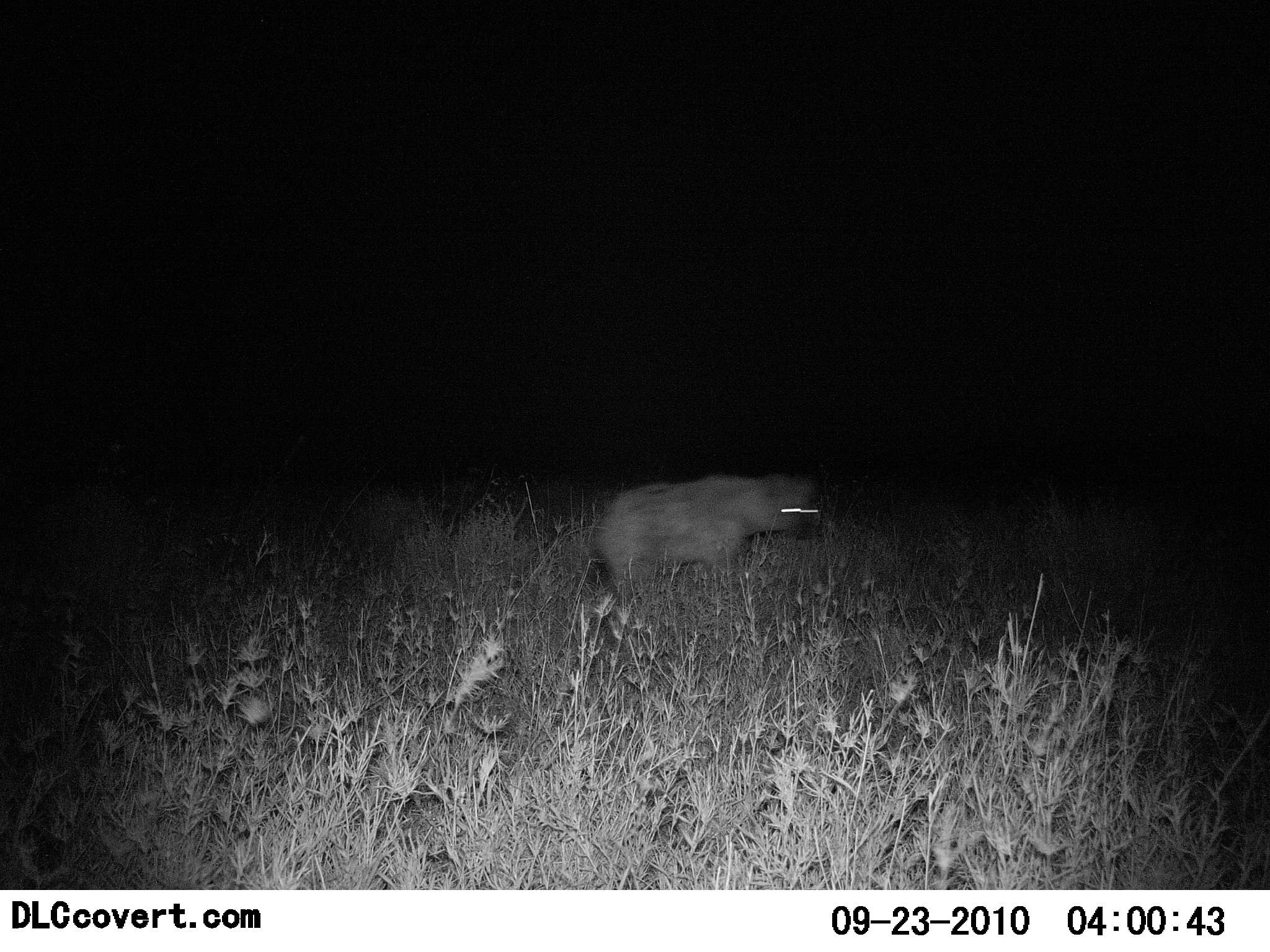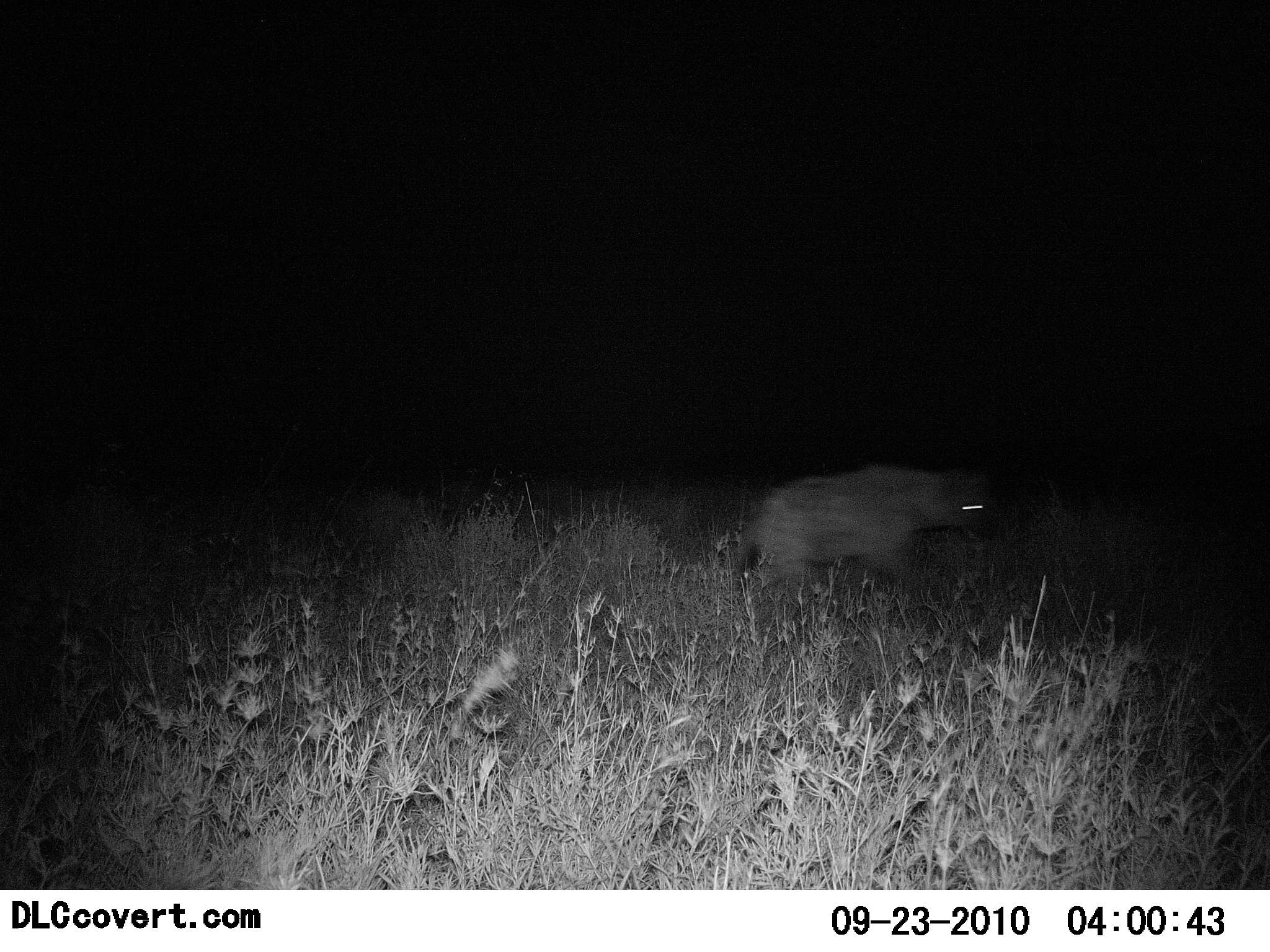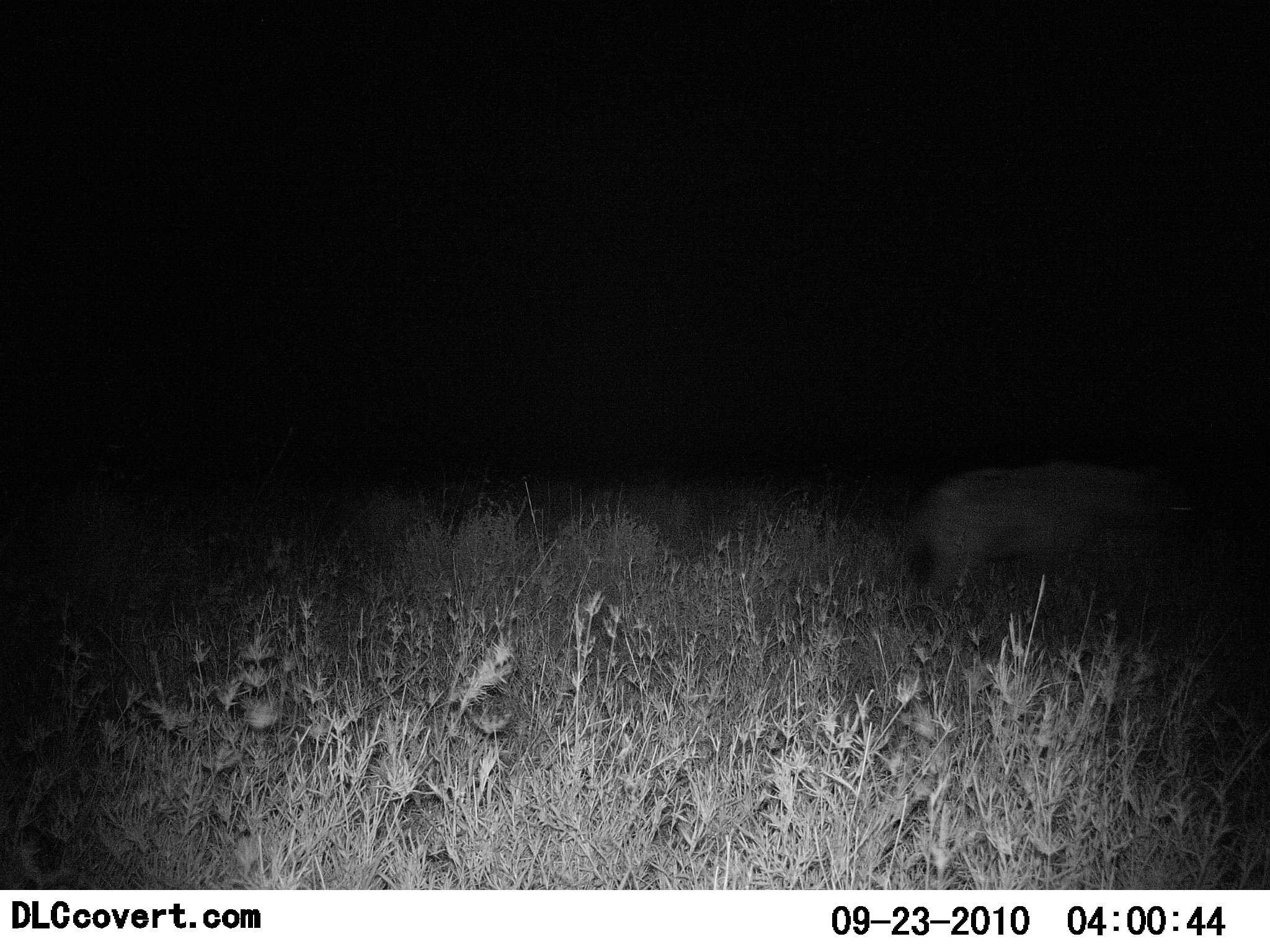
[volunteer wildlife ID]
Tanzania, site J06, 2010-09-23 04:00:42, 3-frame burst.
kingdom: Animalia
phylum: Chordata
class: Mammalia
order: Carnivora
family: Hyaenidae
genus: Crocuta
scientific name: Crocuta crocuta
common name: spotted hyena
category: hyenaspotted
Hyenaspotted (spotted hyena) (Crocuta crocuta), count 1. Behavior (volunteer vote fractions): standing 0%, resting 0%, moving 100%, interacting 0%. Young present (vote fraction): 0%. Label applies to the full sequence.